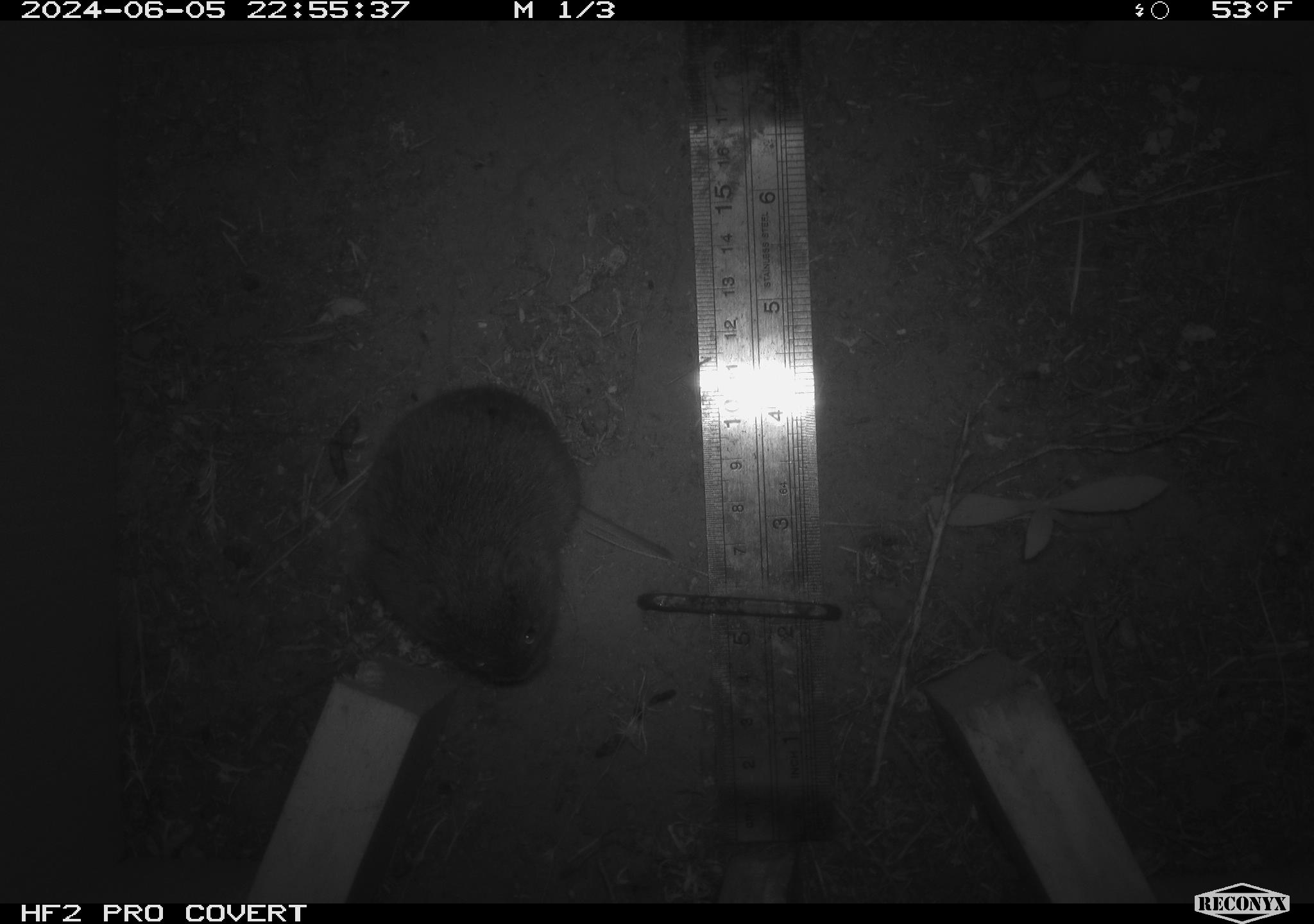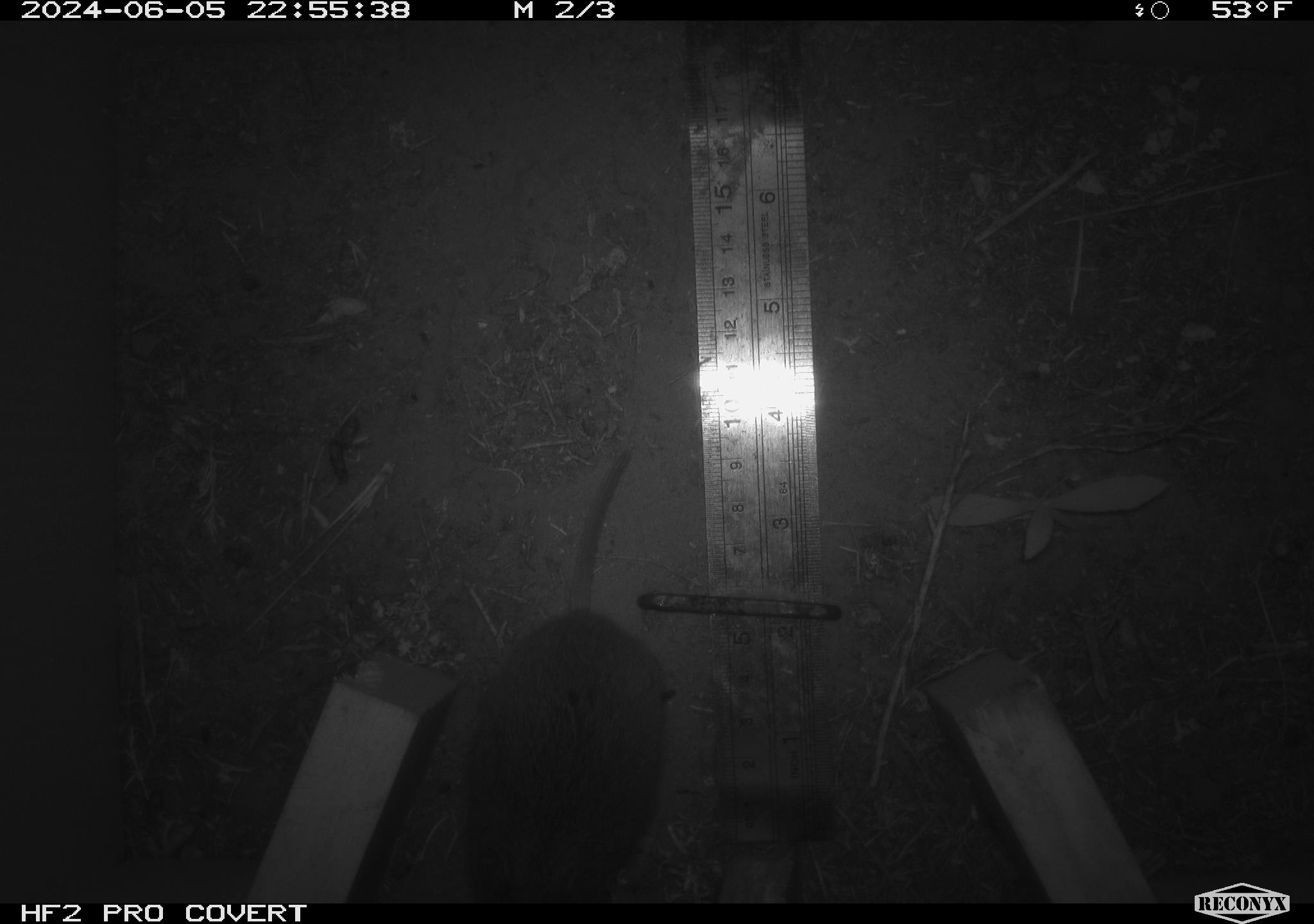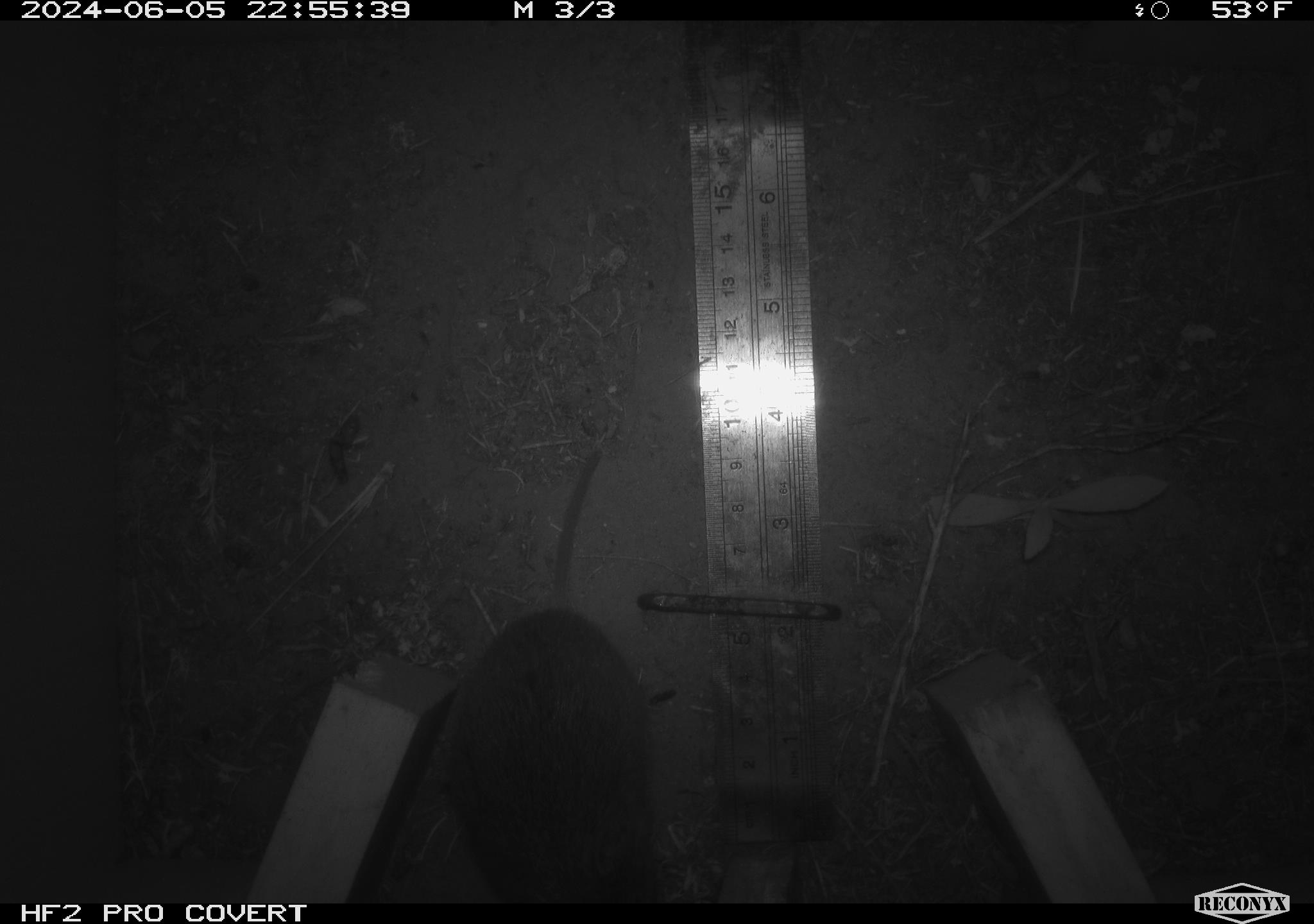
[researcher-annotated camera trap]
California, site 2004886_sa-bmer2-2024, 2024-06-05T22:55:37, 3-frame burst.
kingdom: Animalia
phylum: Chordata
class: Mammalia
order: Rodentia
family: Cricetidae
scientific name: Cricetidae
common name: hamsters, voles, lemmings, and allies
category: cricetidae family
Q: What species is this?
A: Cricetidae family (hamsters, voles, lemmings, and allies) (Cricetidae).